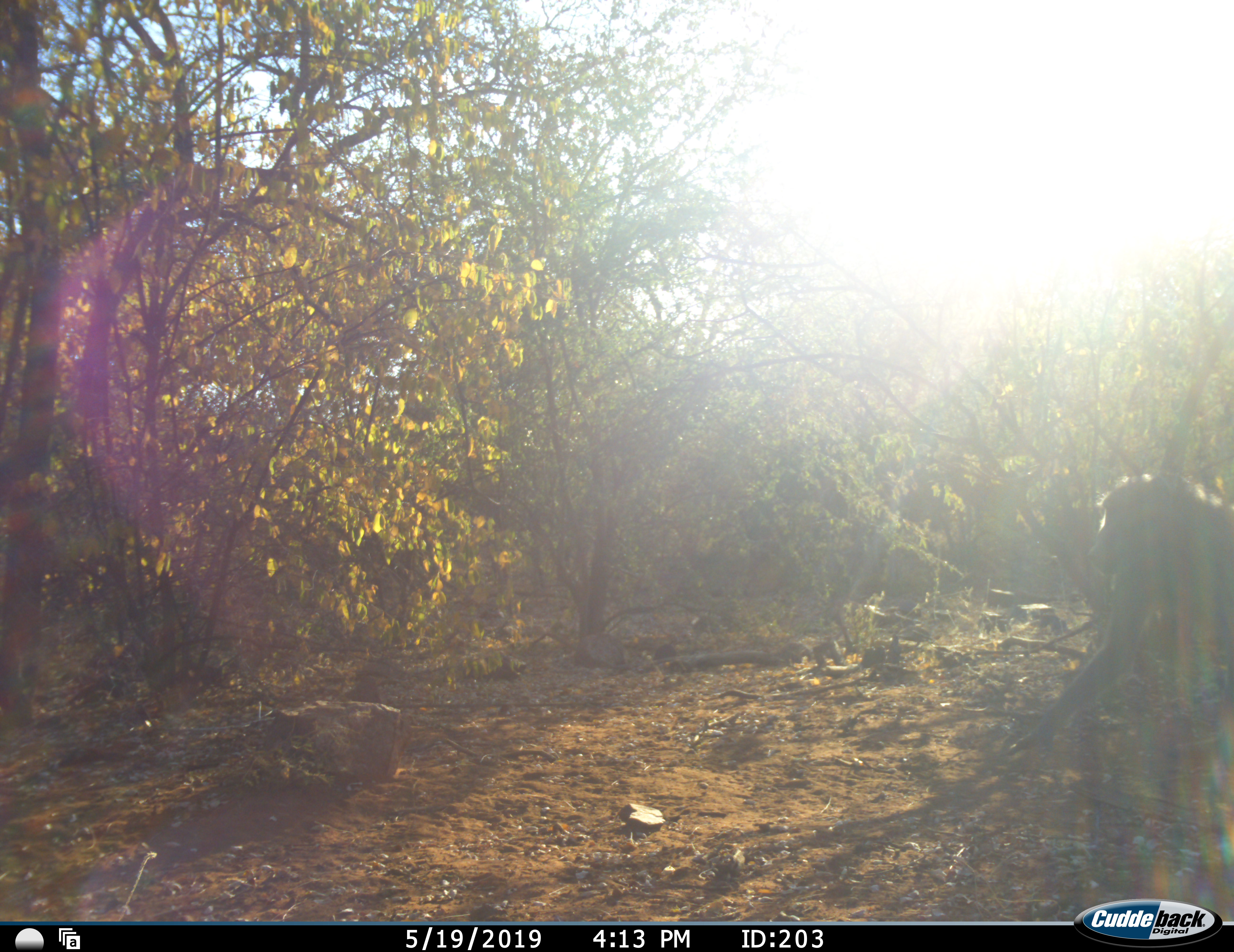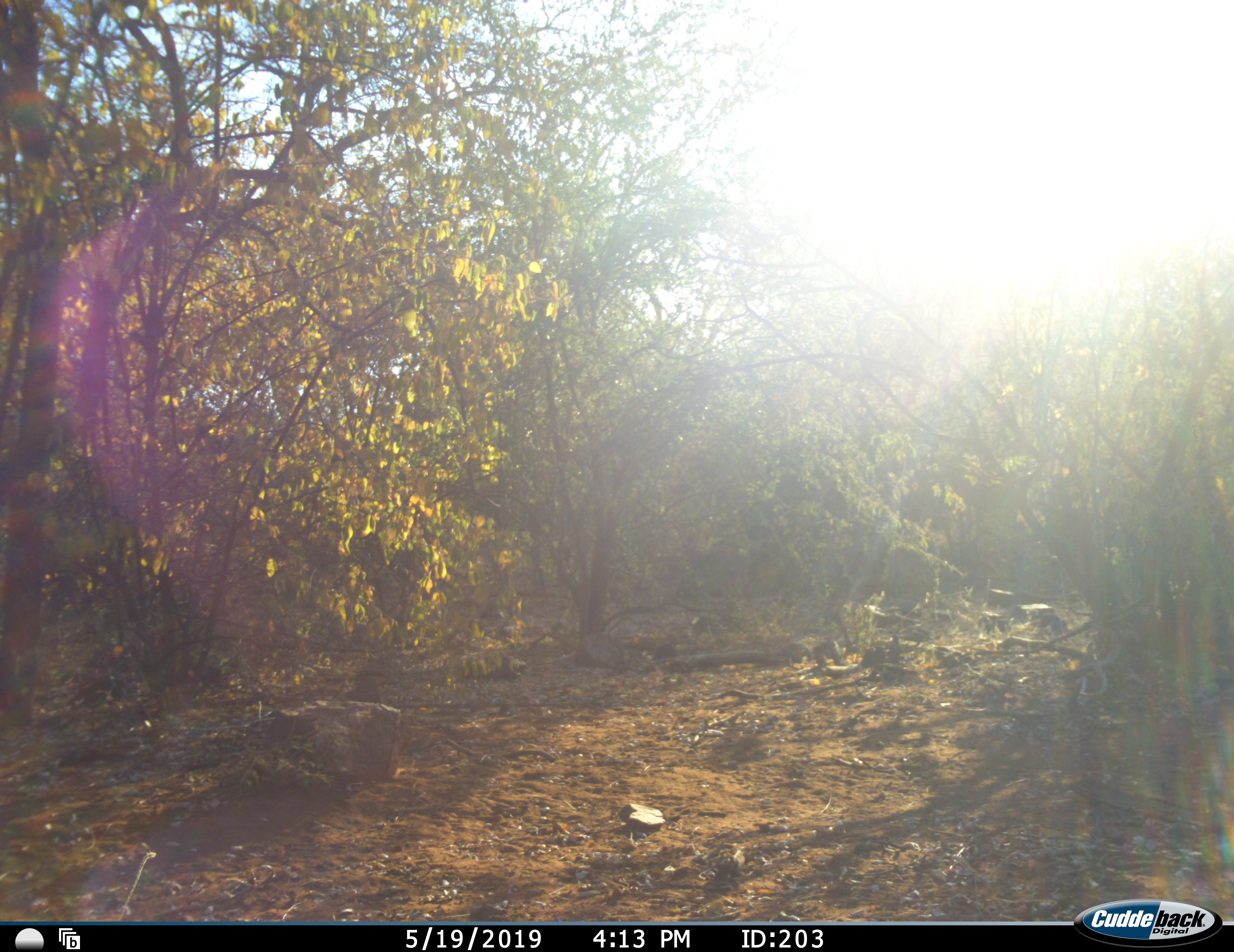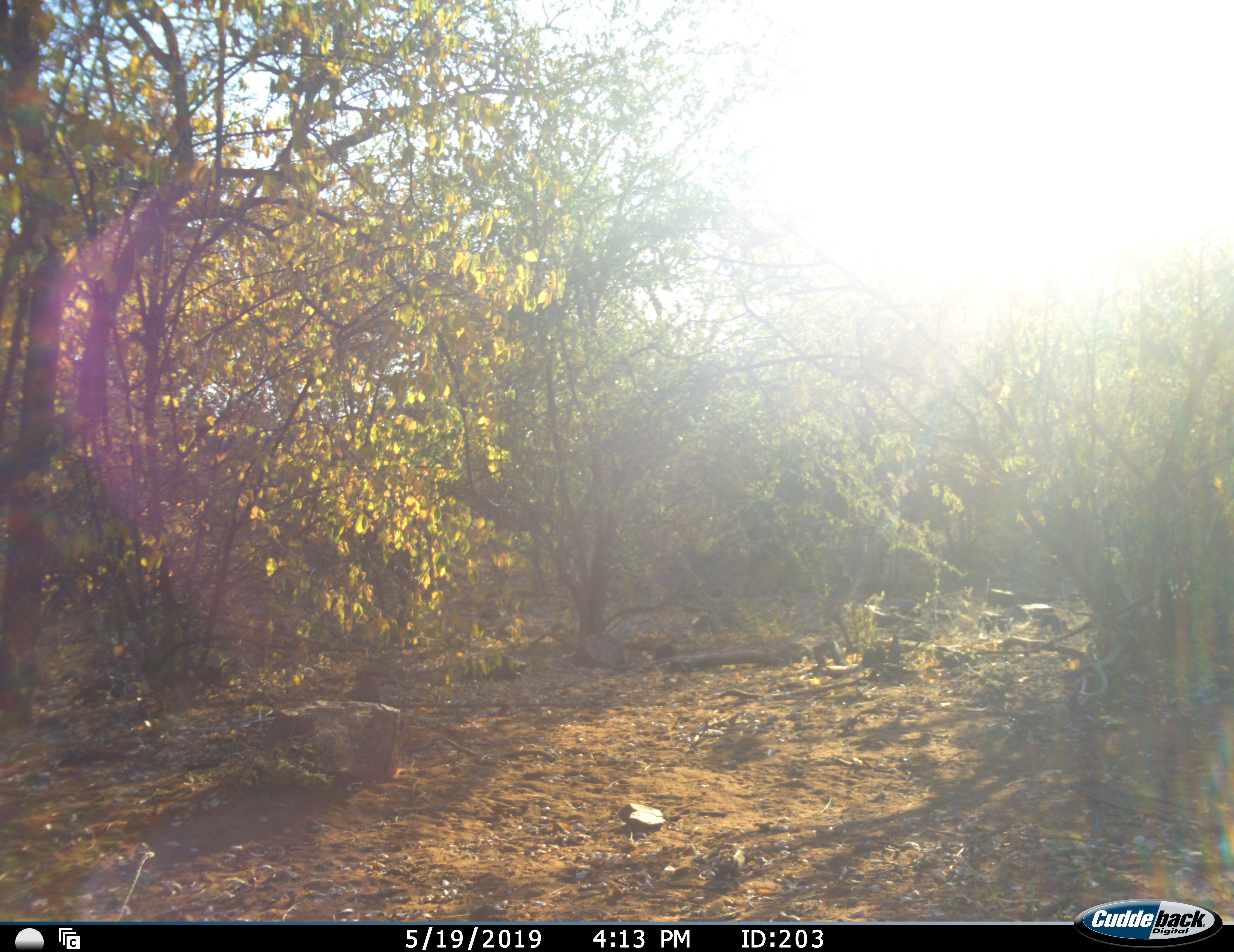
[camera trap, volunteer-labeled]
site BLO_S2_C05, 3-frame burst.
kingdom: Animalia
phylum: Chordata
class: Mammalia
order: Primates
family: Cercopithecidae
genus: Papio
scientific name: Papio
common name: baboon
Baboon (Papio), count 1. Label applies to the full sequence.